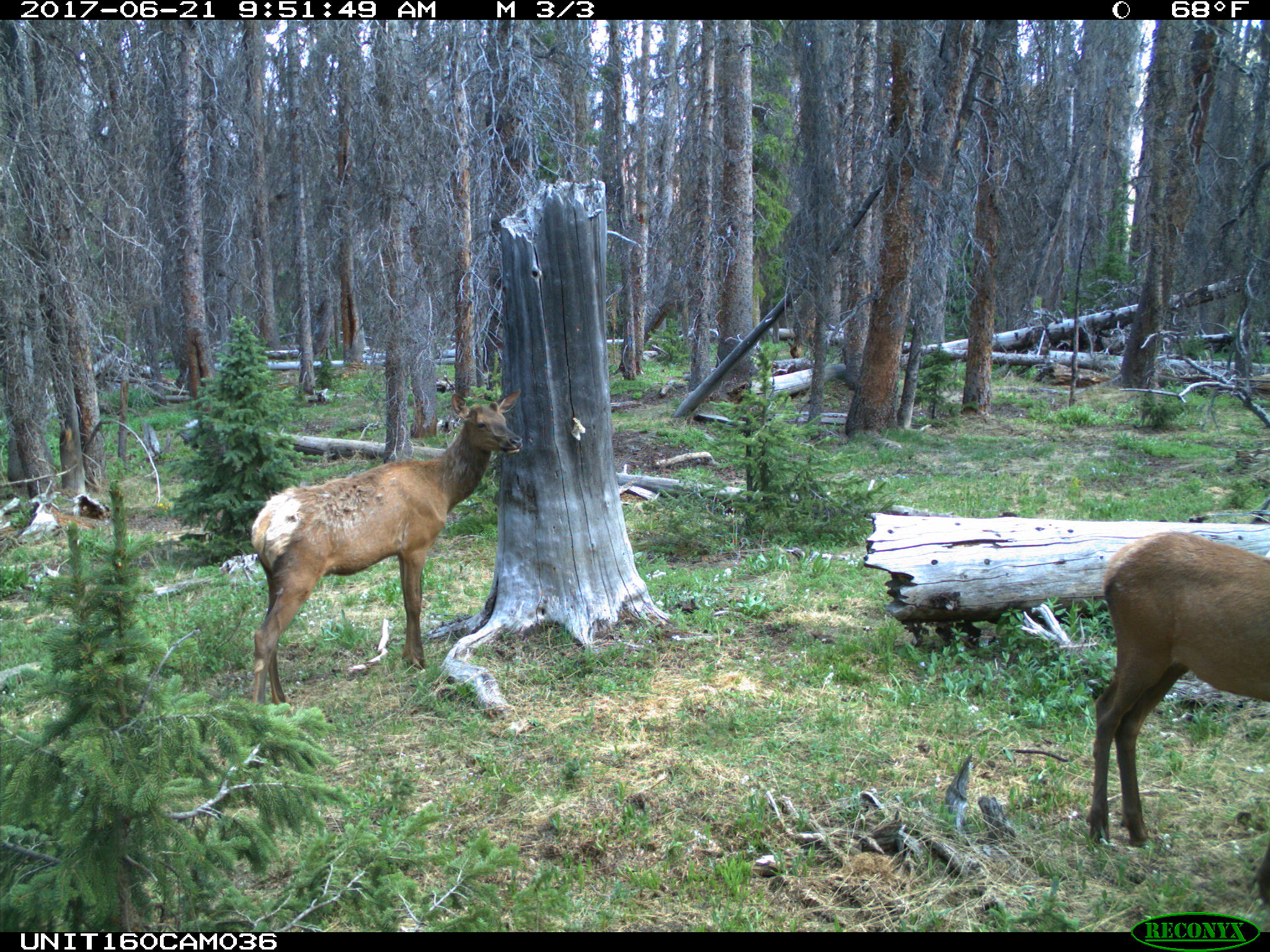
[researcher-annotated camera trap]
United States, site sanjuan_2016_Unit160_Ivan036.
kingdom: Animalia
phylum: Chordata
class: Mammalia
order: Artiodactyla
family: Cervidae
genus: Cervus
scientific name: Cervus elaphus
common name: red deer